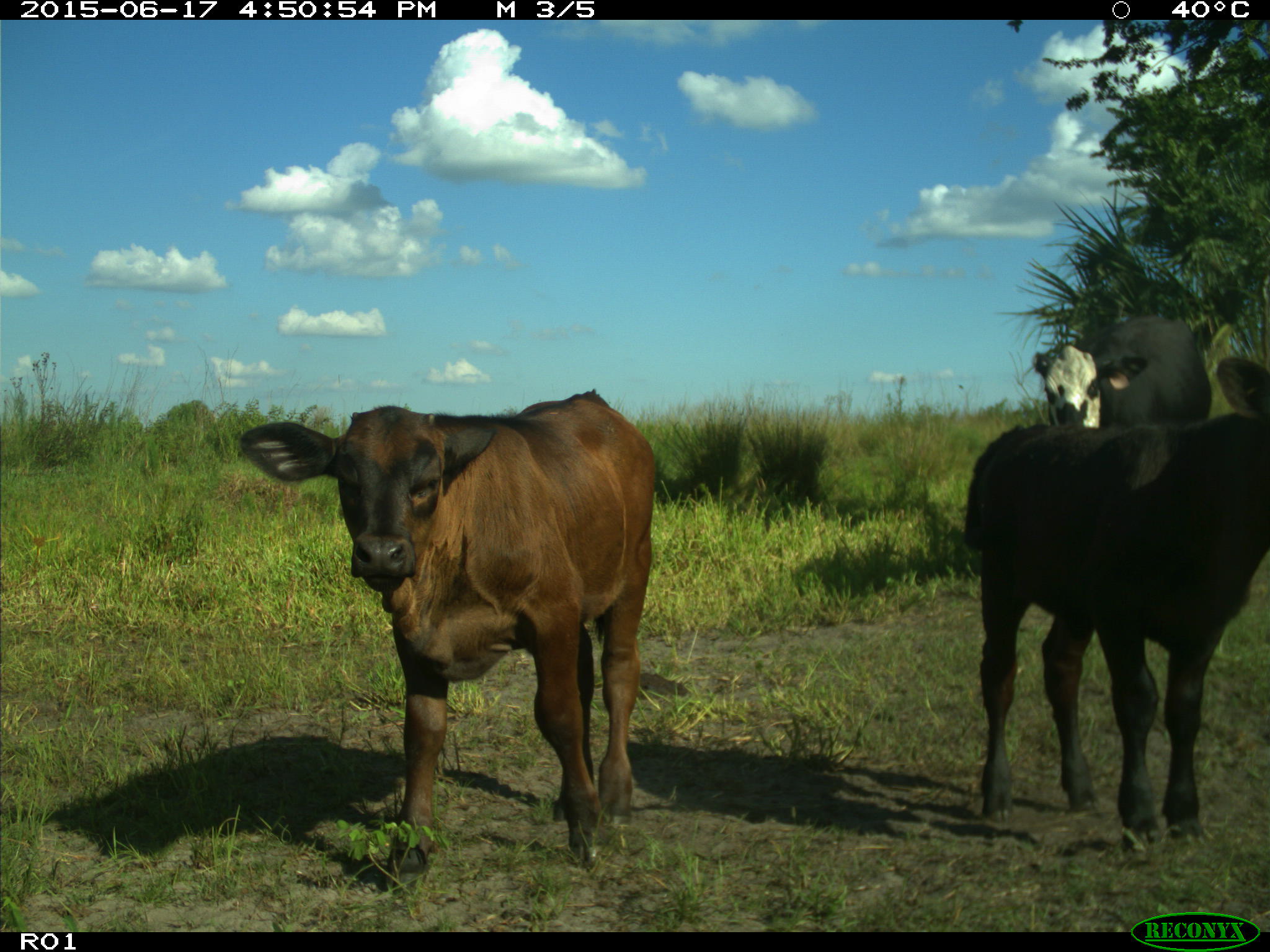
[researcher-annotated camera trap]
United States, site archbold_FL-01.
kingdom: Animalia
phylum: Chordata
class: Mammalia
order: Artiodactyla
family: Bovidae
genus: Bos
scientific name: Bos taurus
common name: domestic cow